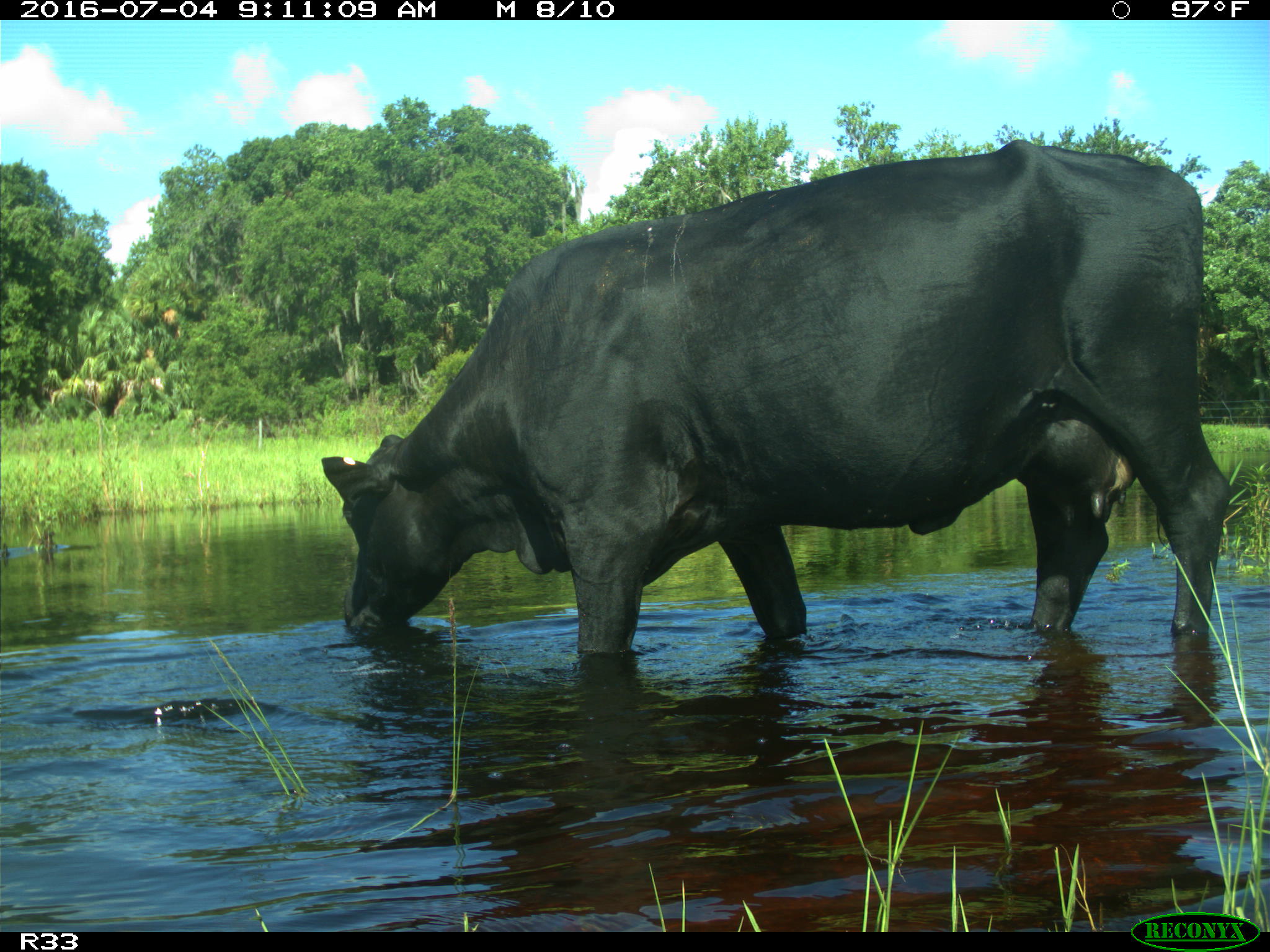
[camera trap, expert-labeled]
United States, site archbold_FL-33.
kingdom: Animalia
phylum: Chordata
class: Mammalia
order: Artiodactyla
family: Bovidae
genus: Bos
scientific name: Bos taurus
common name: domestic cow